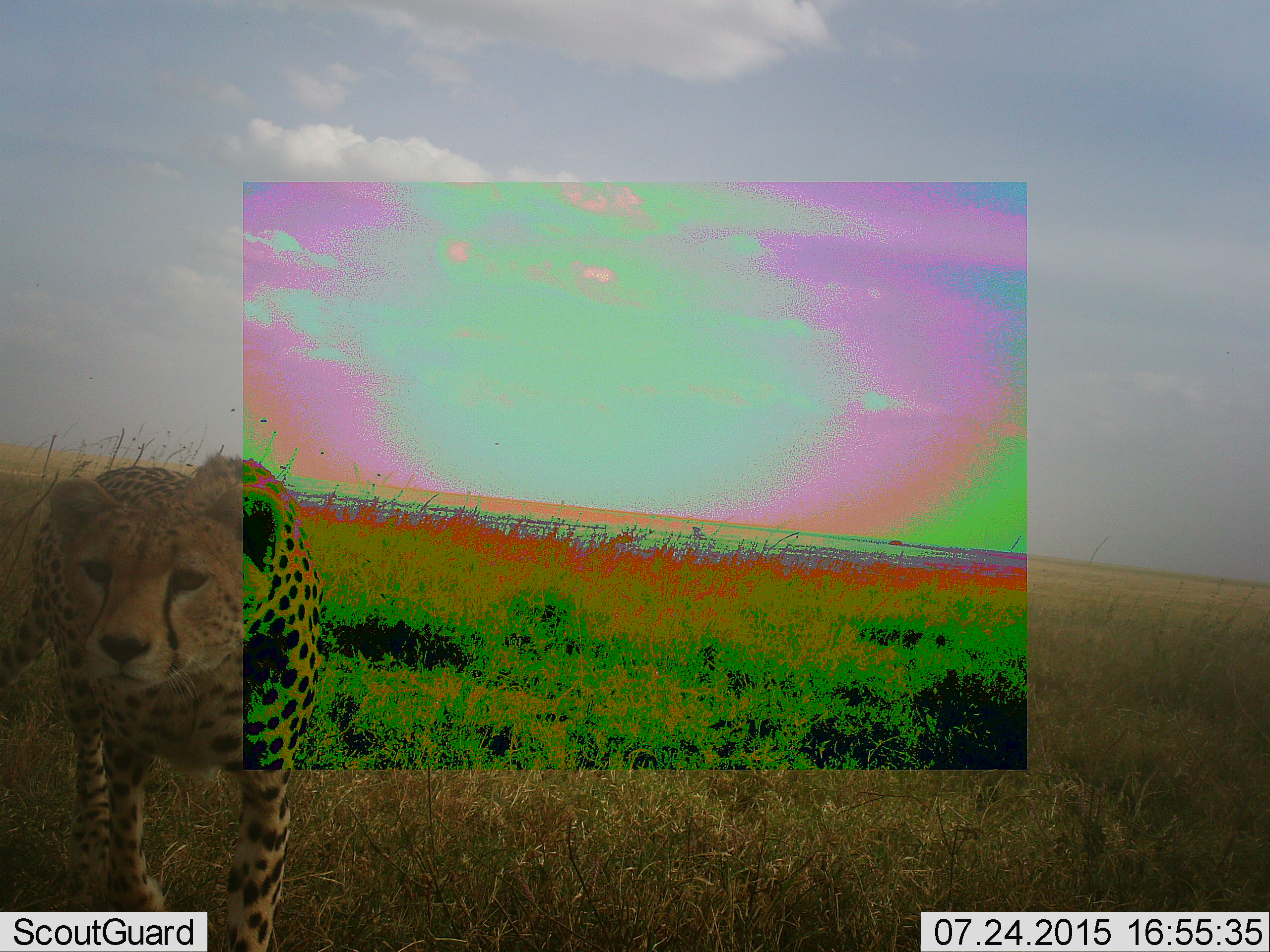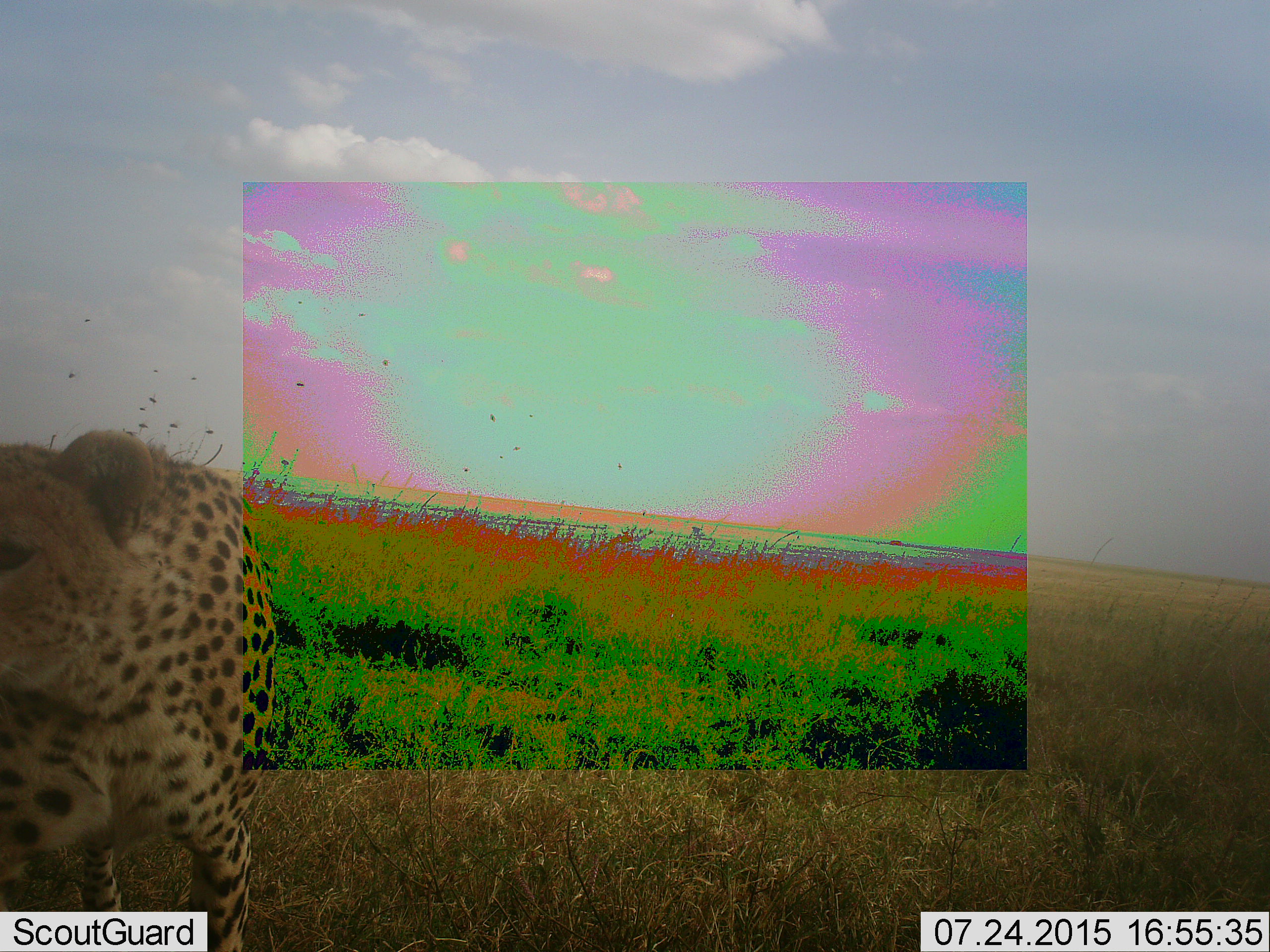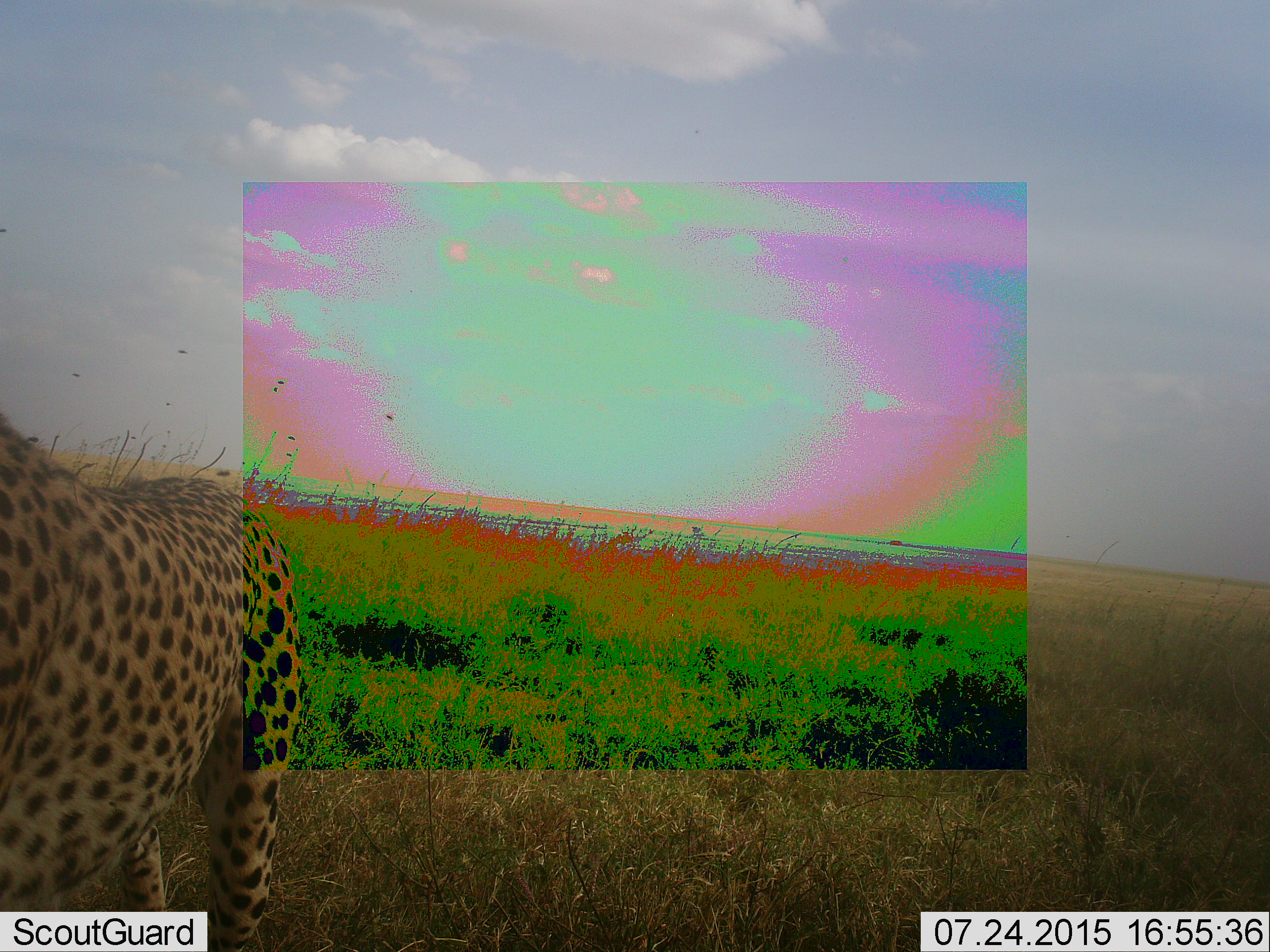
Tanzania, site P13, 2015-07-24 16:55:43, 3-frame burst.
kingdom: Animalia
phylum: Chordata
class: Mammalia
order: Carnivora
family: Felidae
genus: Acinonyx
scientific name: Acinonyx jubatus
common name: cheetah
Cheetah (Acinonyx jubatus), count 1. Behavior (volunteer vote fractions): standing 11%, resting 0%, moving 100%, interacting 11%. Young present (vote fraction): 11%. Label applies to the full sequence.